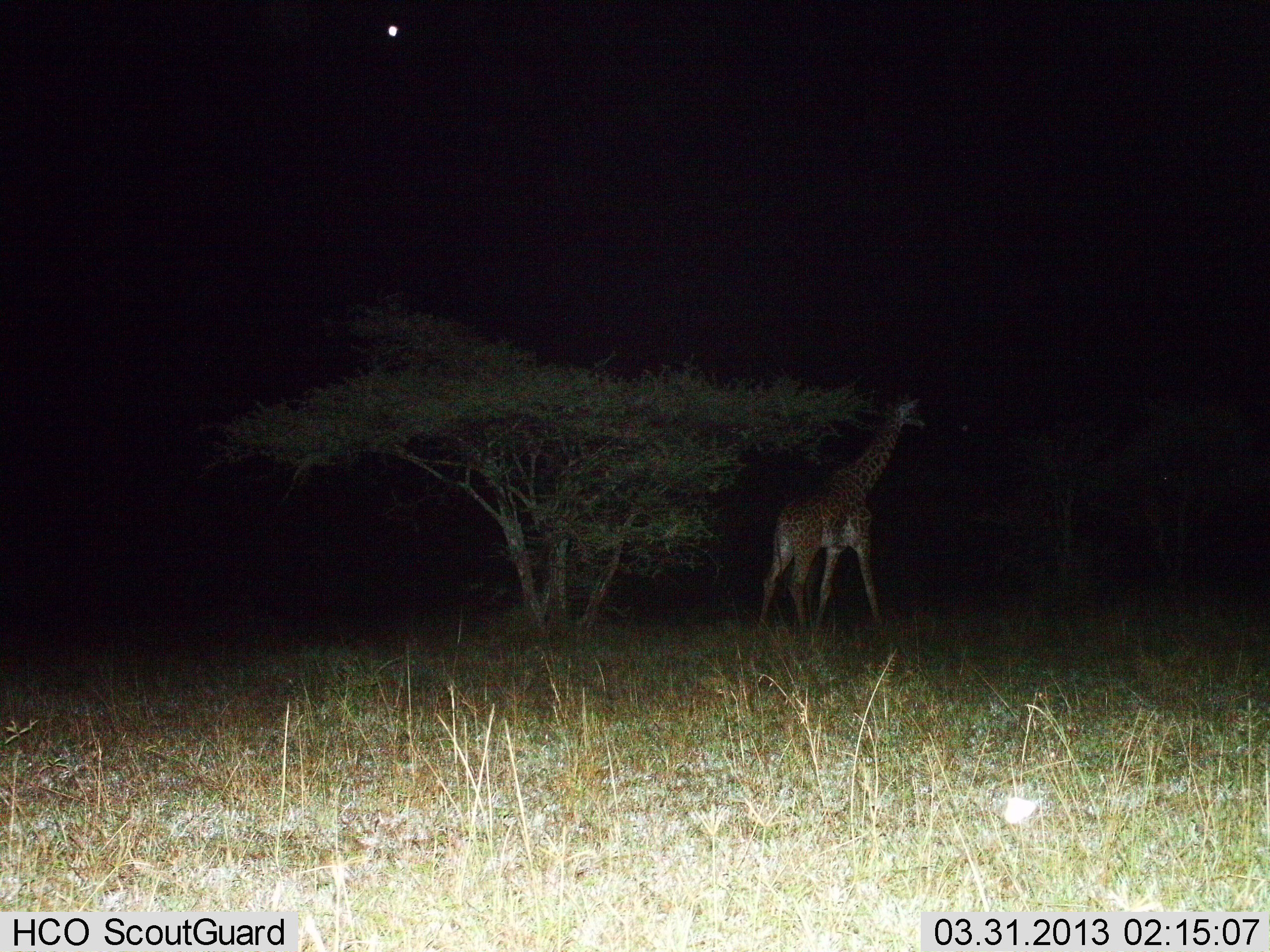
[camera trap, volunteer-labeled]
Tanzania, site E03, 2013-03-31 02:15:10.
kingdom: Animalia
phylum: Chordata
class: Mammalia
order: Artiodactyla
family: Giraffidae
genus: Giraffa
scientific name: Giraffa camelopardalis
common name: giraffe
Giraffe (Giraffa camelopardalis), count 1. Behavior (volunteer vote fractions): standing 55%, resting 0%, moving 43%, interacting 0%. Young present (vote fraction): 0%. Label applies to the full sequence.